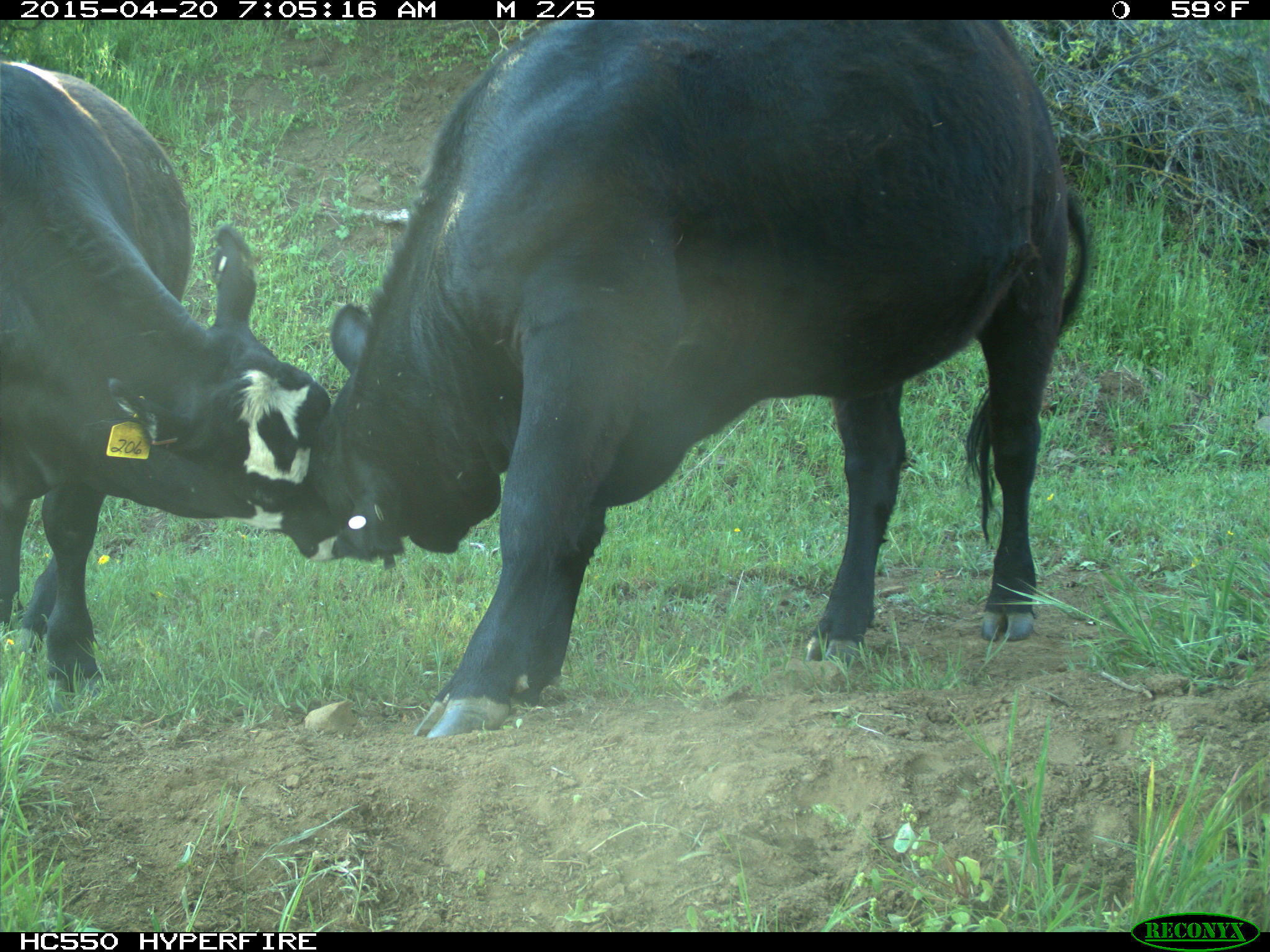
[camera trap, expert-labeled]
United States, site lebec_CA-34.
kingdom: Animalia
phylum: Chordata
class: Mammalia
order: Artiodactyla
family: Bovidae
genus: Bos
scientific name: Bos taurus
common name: domestic cow